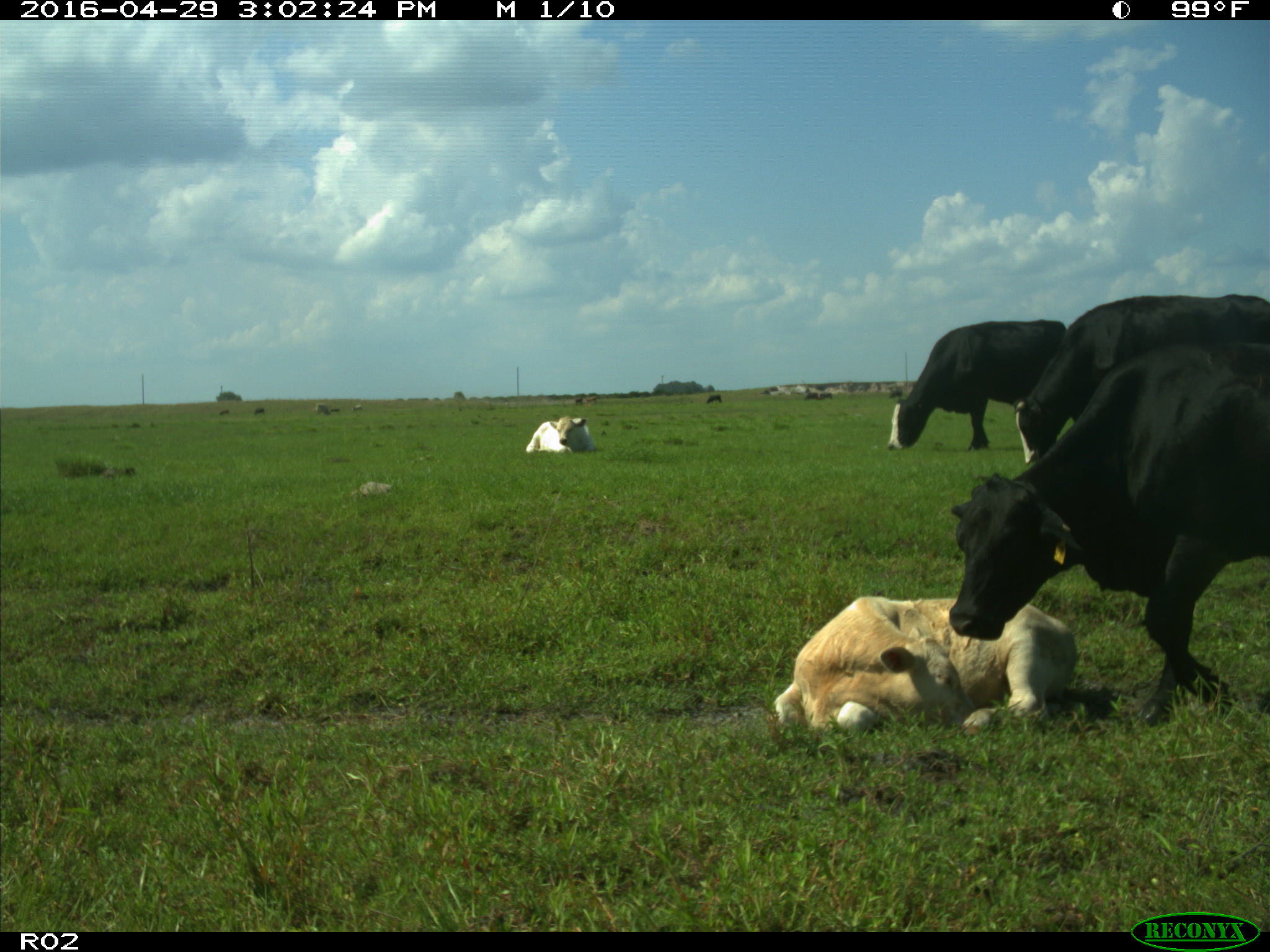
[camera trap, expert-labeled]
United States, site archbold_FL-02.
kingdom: Animalia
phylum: Chordata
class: Mammalia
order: Artiodactyla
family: Bovidae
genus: Bos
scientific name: Bos taurus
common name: domestic cow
Bos taurus (domestic cow).